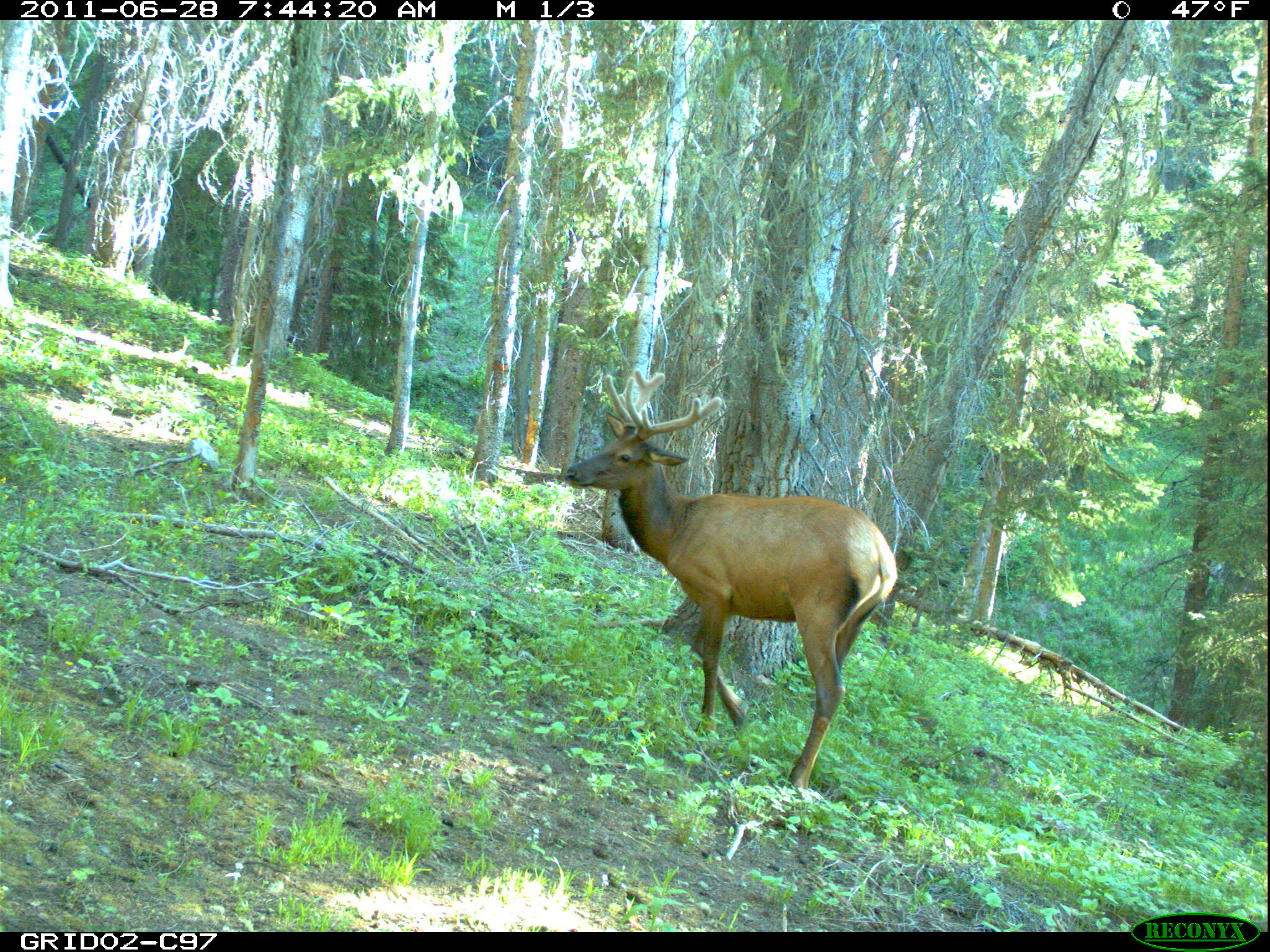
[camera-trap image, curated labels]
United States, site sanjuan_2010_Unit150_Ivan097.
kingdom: Animalia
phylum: Chordata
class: Mammalia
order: Artiodactyla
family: Cervidae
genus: Cervus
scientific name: Cervus elaphus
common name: red deer